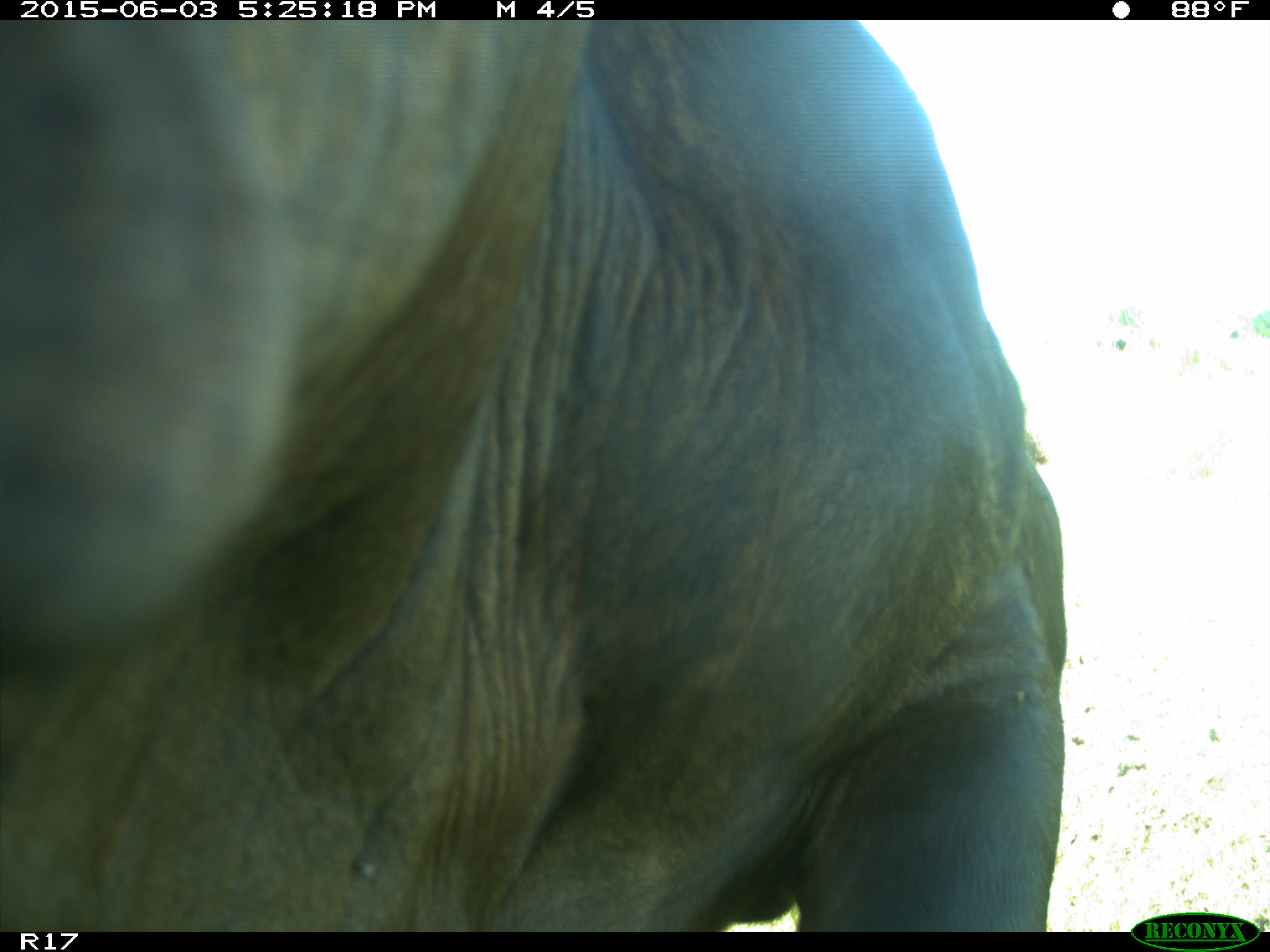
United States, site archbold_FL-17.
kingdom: Animalia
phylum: Chordata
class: Mammalia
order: Artiodactyla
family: Bovidae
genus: Bos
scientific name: Bos taurus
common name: domestic cow